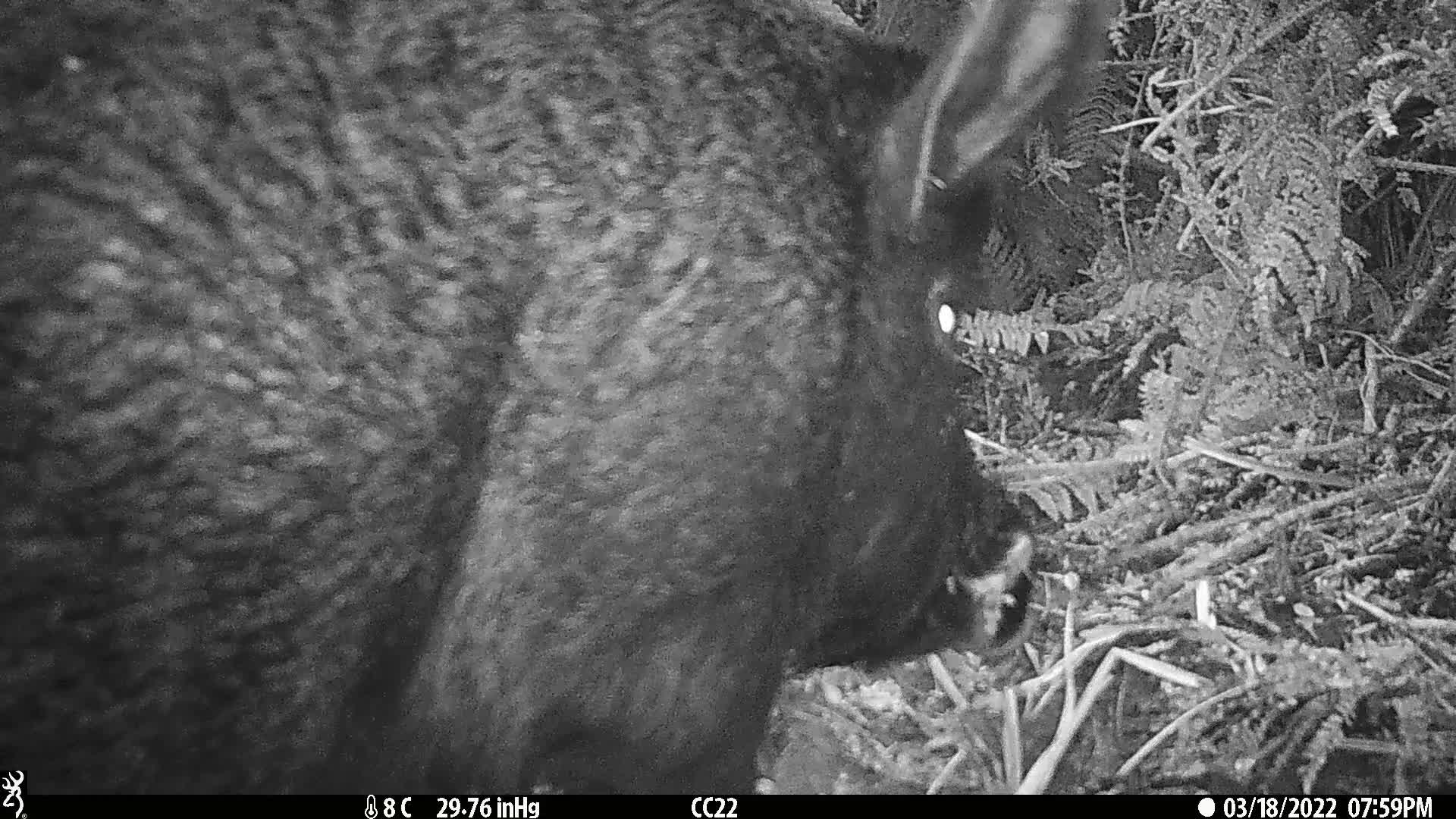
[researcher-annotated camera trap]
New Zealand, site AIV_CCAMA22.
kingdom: Animalia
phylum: Chordata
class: Mammalia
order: Artiodactyla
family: Suidae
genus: Sus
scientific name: Sus scrofa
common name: pig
Pig (Sus scrofa).